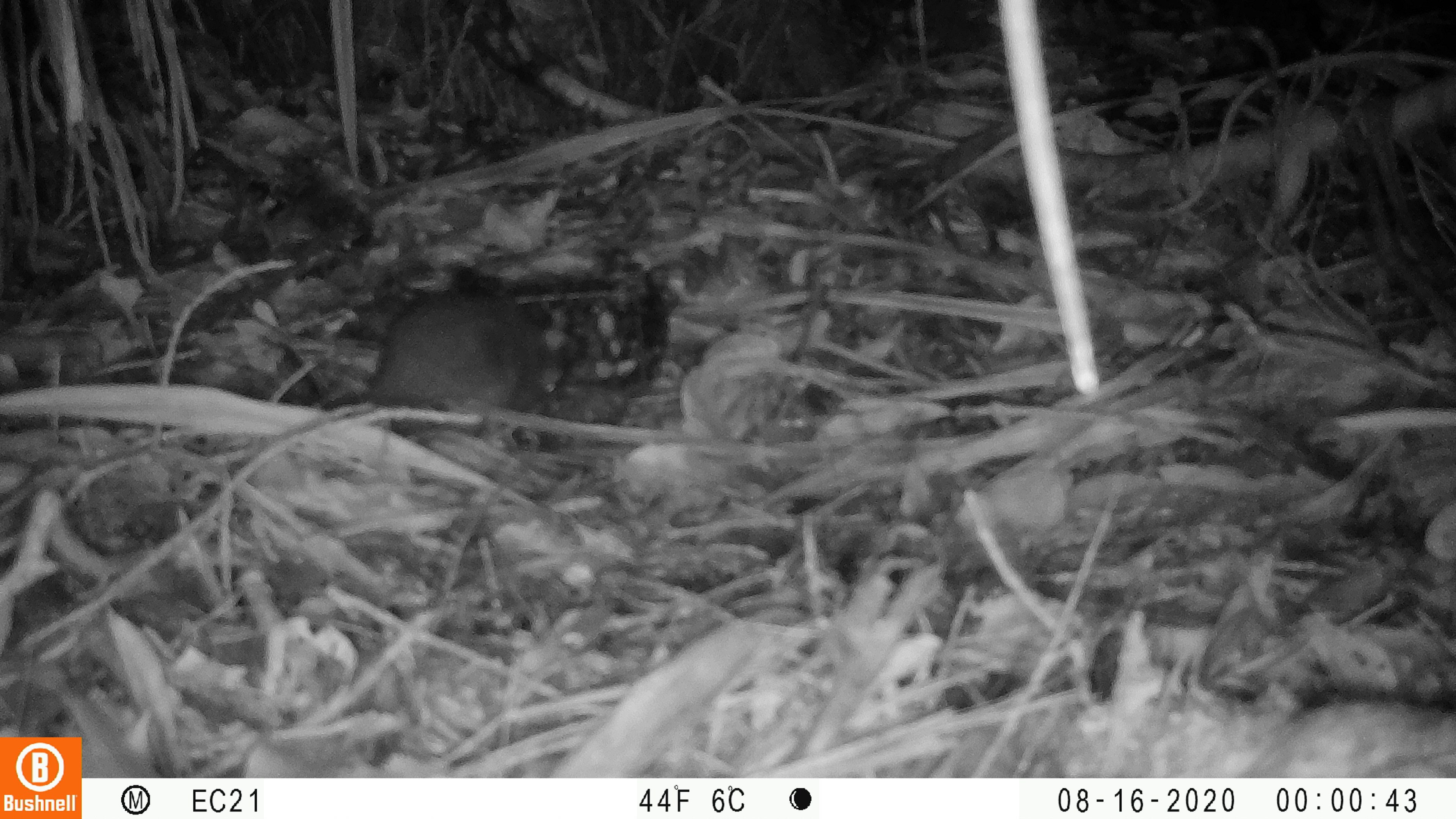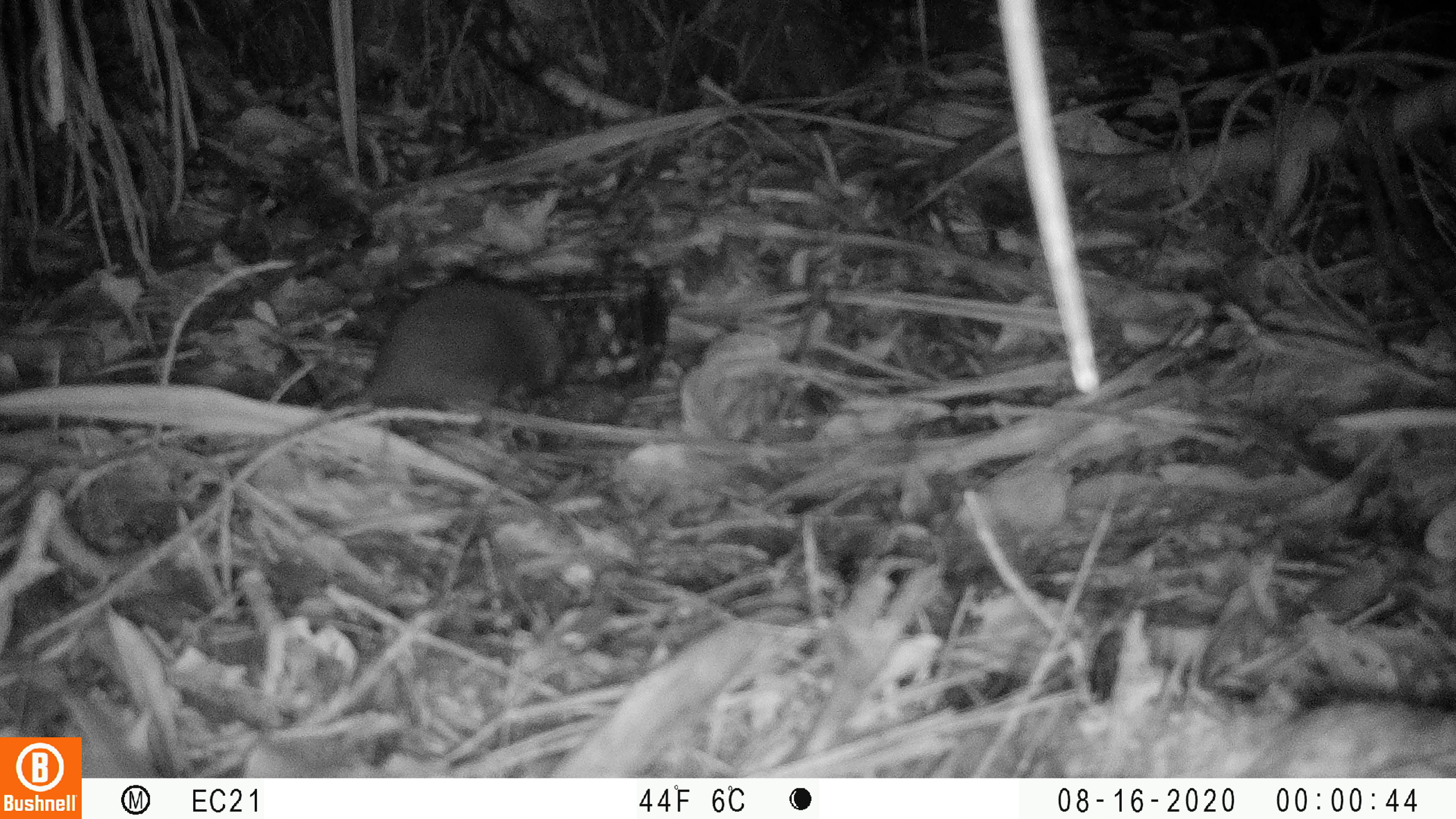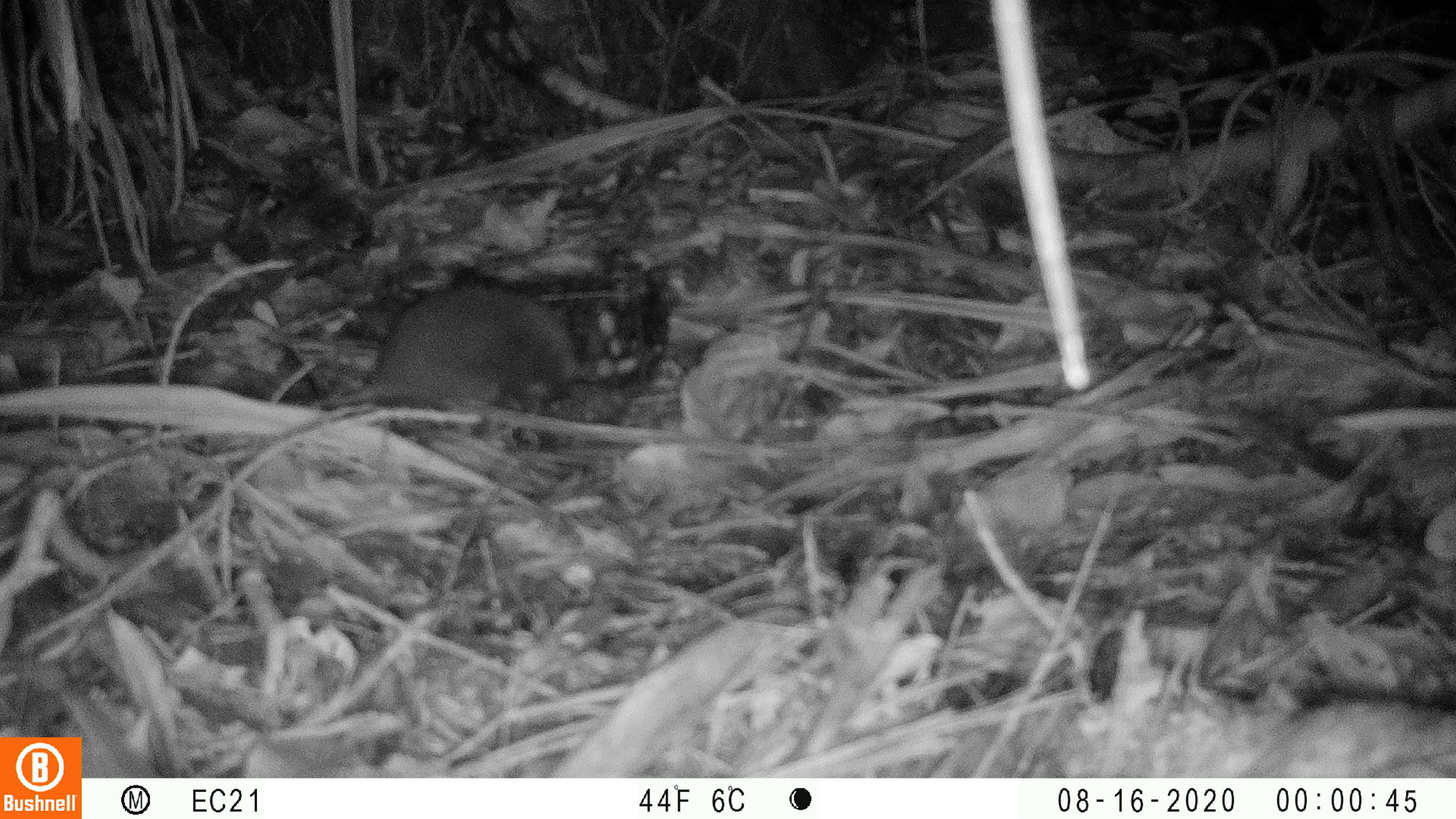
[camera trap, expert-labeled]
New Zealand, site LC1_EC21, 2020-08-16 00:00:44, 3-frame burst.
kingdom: Animalia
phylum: Chordata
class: Mammalia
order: Rodentia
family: Muridae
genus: Rattus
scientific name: Rattus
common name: rat